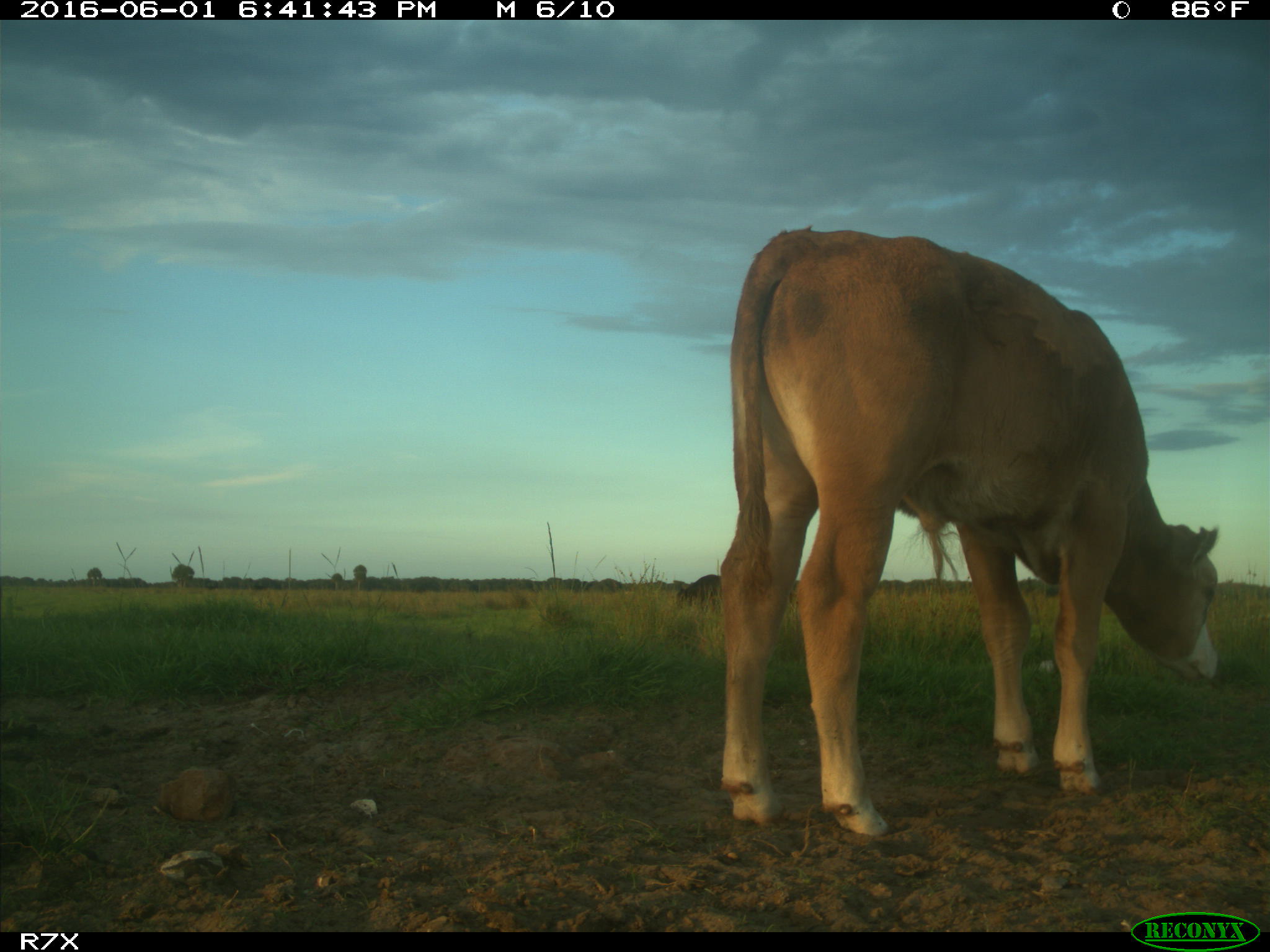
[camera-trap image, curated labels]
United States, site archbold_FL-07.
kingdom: Animalia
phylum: Chordata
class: Mammalia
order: Artiodactyla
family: Bovidae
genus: Bos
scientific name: Bos taurus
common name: domestic cow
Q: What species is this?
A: Bos taurus (domestic cow).